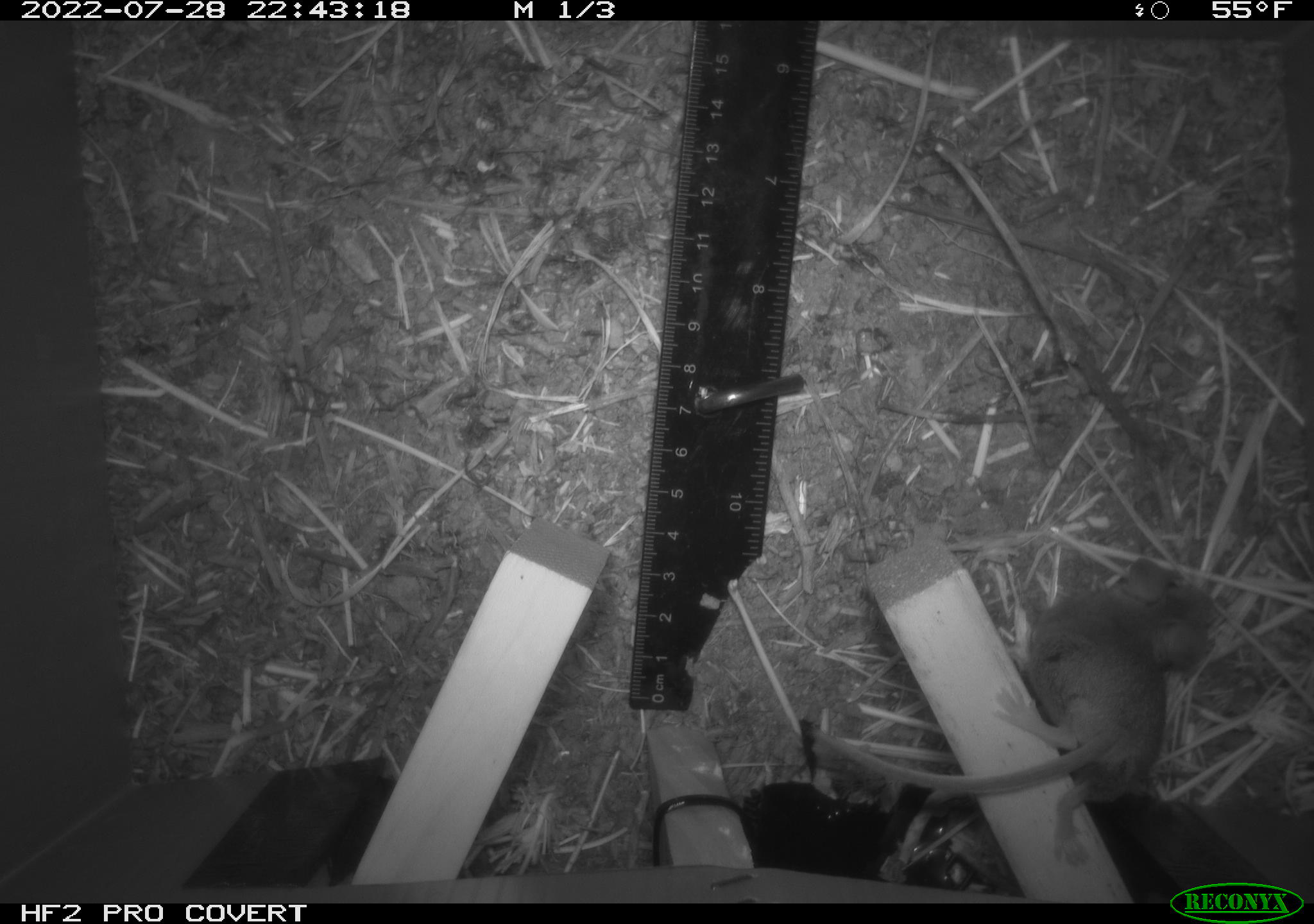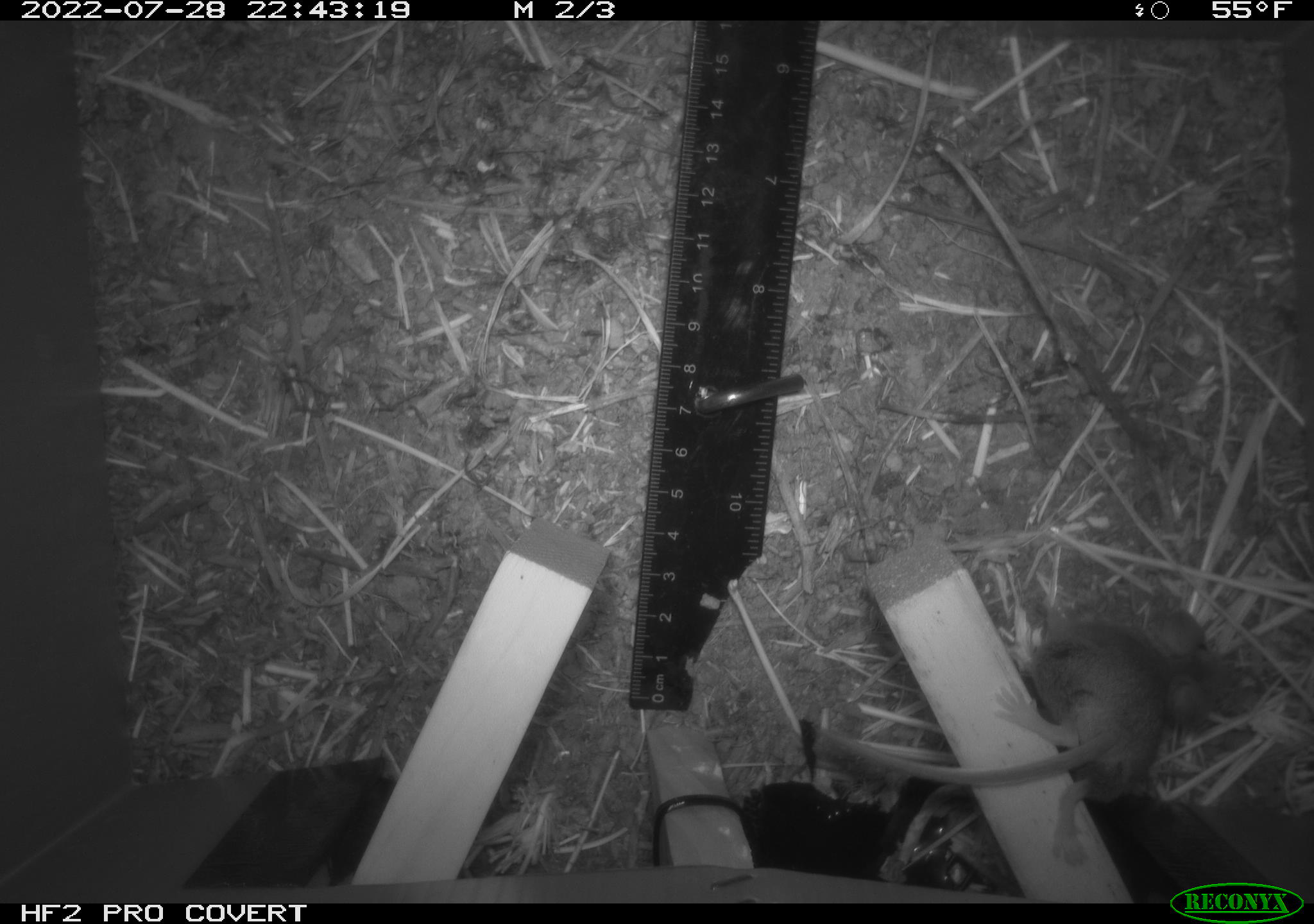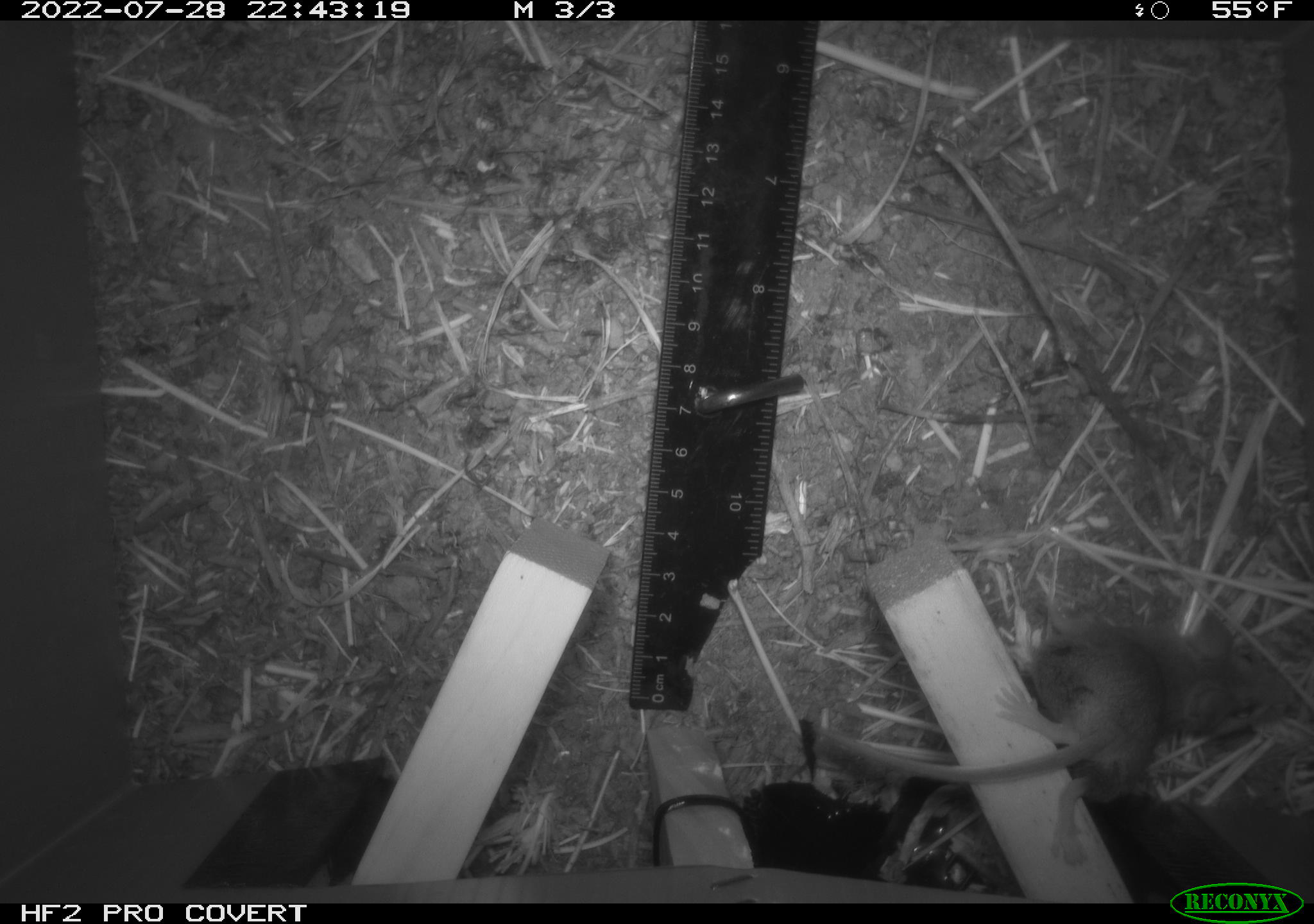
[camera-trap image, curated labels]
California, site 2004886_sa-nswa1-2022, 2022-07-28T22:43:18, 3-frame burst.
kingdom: Animalia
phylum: Chordata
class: Mammalia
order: Rodentia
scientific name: Rodentia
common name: mouse species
Mouse species (Rodentia).